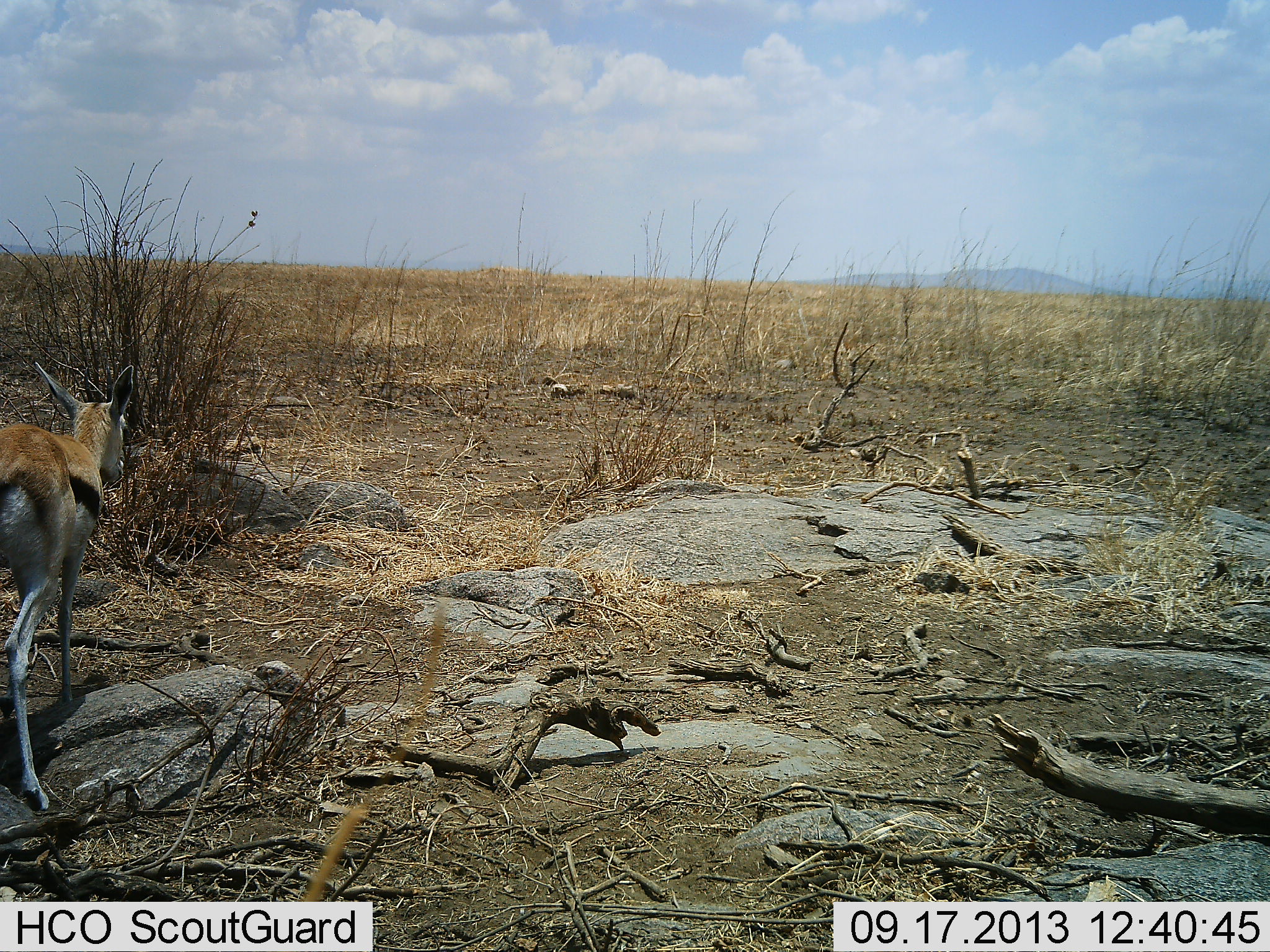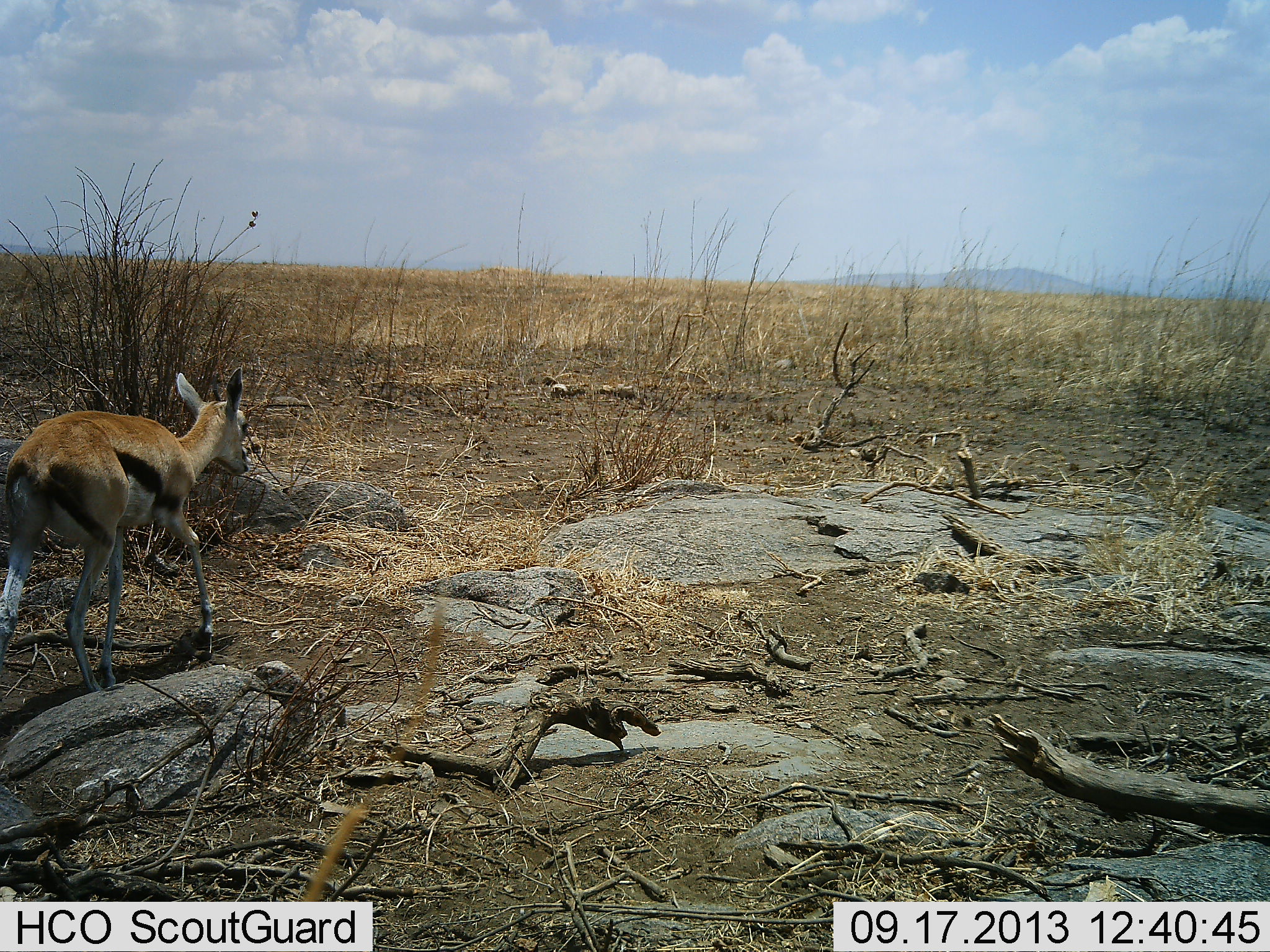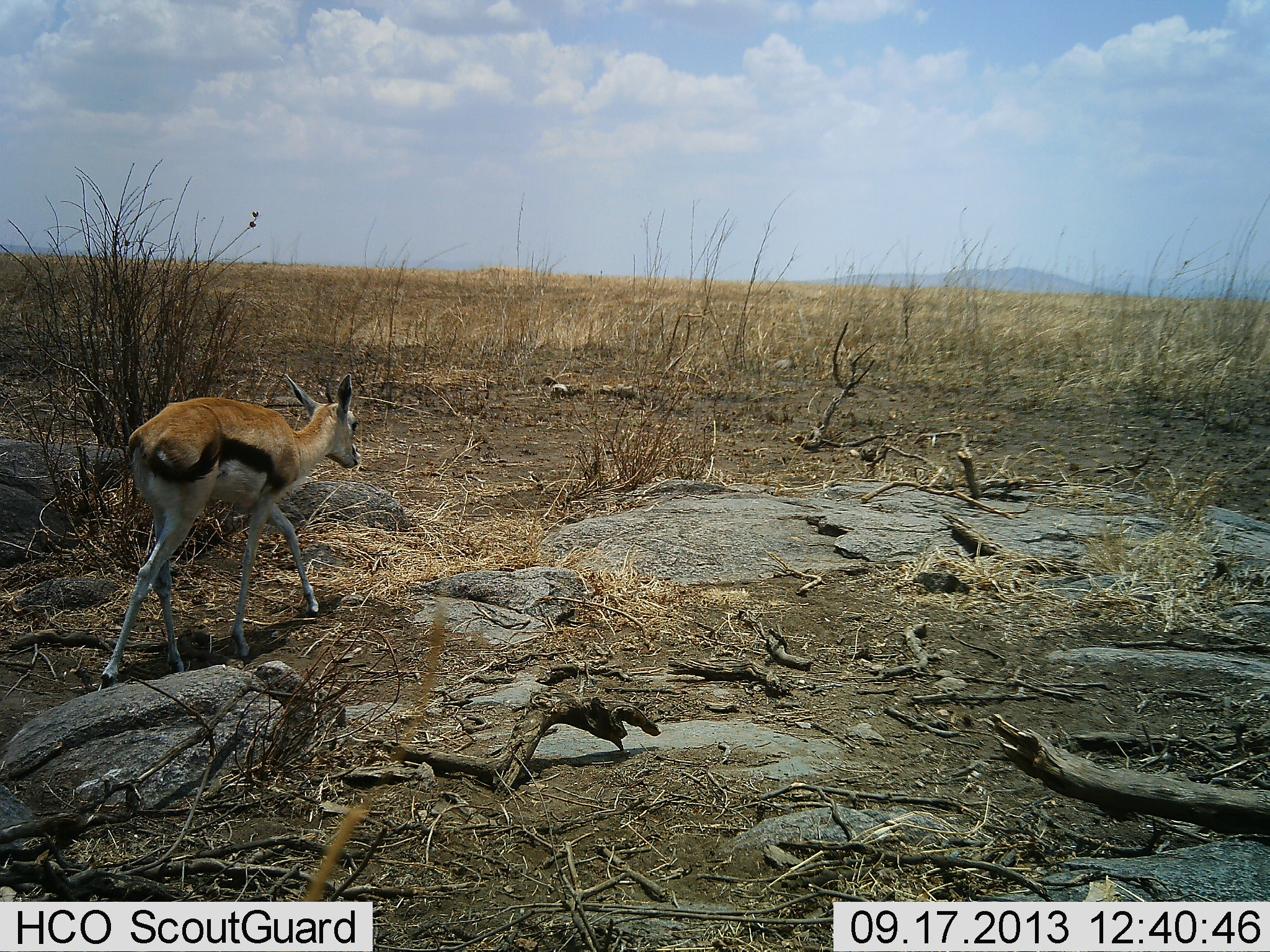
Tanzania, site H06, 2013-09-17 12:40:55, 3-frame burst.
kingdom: Animalia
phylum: Chordata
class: Mammalia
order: Artiodactyla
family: Bovidae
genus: Eudorcas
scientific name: Eudorcas thomsonii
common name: thomson's gazelle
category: gazellethomsons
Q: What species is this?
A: Gazellethomsons (thomson's gazelle) (Eudorcas thomsonii).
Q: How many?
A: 1.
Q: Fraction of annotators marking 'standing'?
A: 0%.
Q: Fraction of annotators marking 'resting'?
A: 0%.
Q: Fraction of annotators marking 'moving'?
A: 100%.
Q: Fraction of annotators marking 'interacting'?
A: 0%.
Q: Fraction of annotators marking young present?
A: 33%.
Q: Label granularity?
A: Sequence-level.